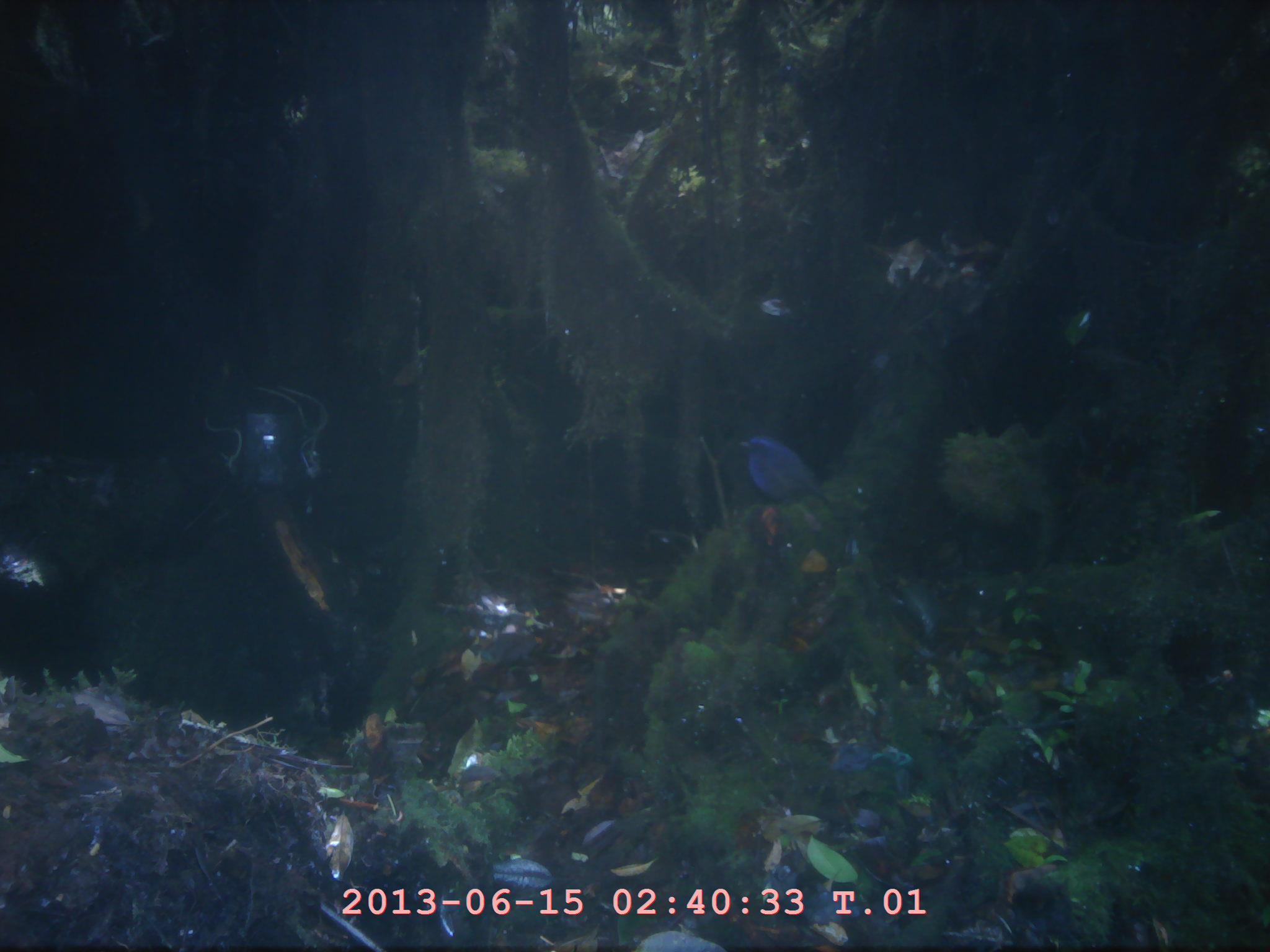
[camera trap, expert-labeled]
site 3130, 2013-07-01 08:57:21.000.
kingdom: Animalia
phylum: Chordata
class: Aves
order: Passeriformes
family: Muscicapidae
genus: Myophonus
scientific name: Myophonus glaucinus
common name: javan whistling thrush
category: myiophoneus glaucinus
Myiophoneus glaucinus (javan whistling thrush) (Myophonus glaucinus), count 1.